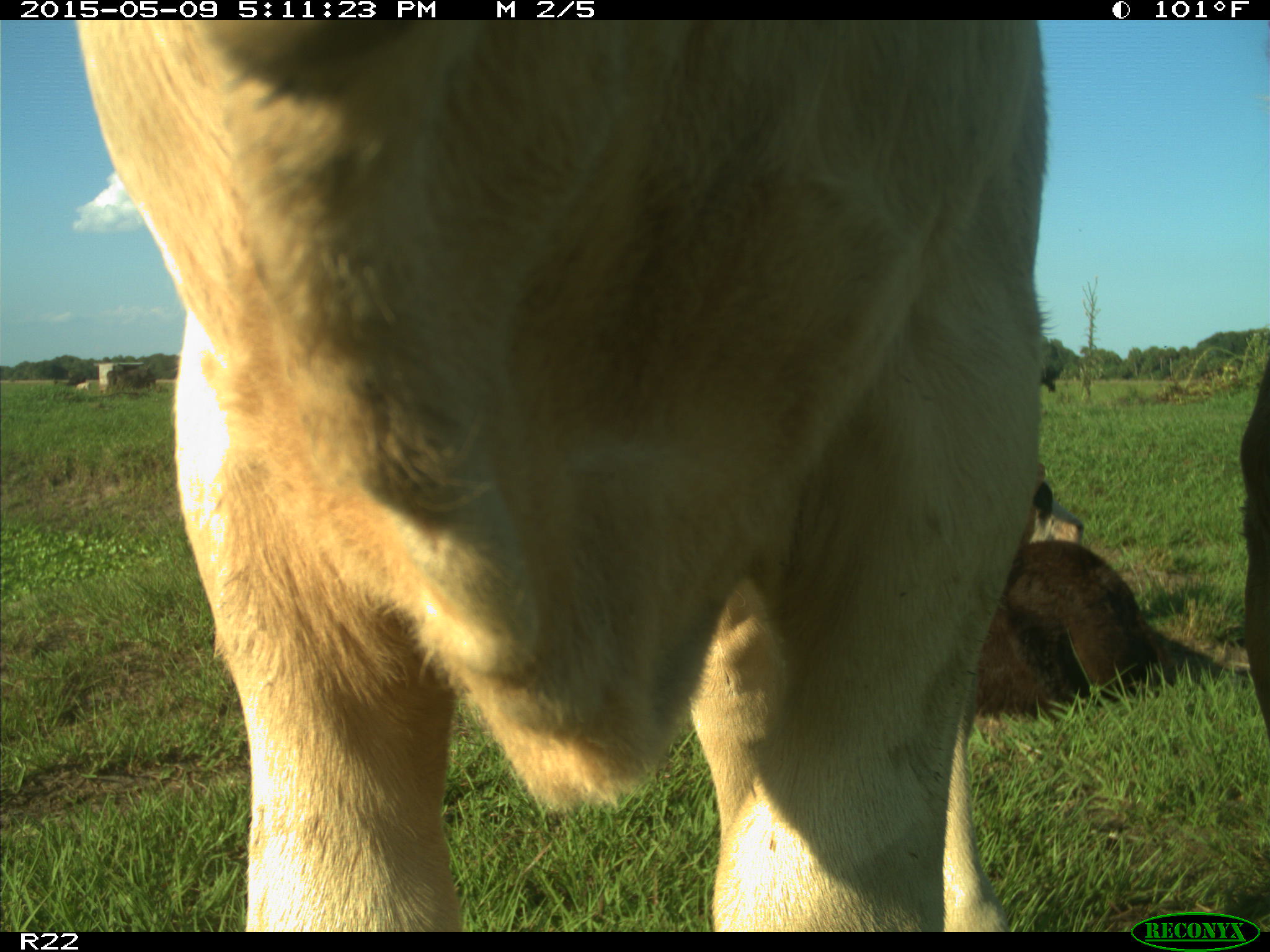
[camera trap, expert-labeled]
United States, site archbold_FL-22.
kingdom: Animalia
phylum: Chordata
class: Mammalia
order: Artiodactyla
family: Bovidae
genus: Bos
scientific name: Bos taurus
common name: domestic cow